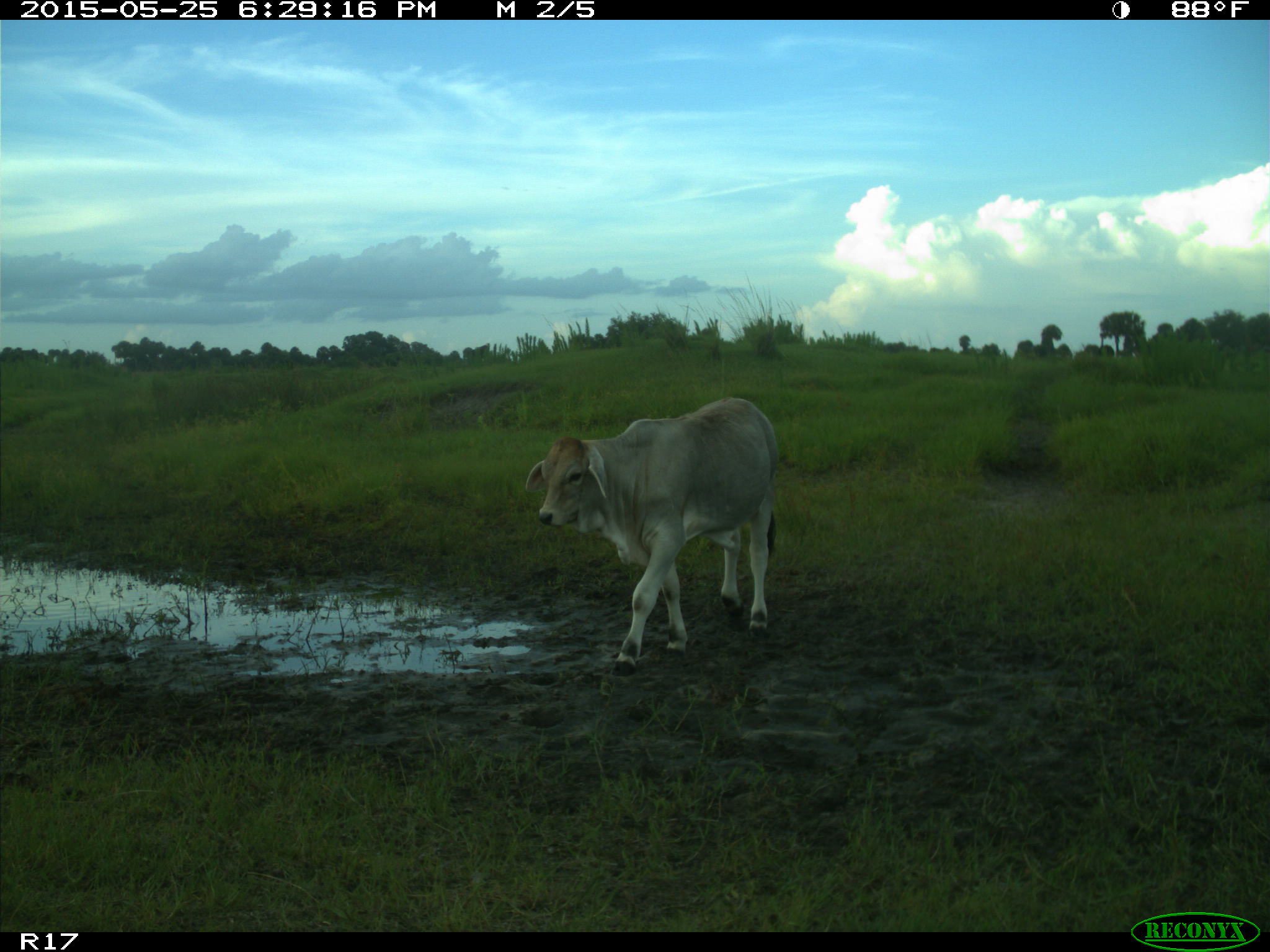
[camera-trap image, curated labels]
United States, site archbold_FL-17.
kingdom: Animalia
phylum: Chordata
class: Mammalia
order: Artiodactyla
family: Bovidae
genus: Bos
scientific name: Bos taurus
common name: domestic cow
Bos taurus (domestic cow).